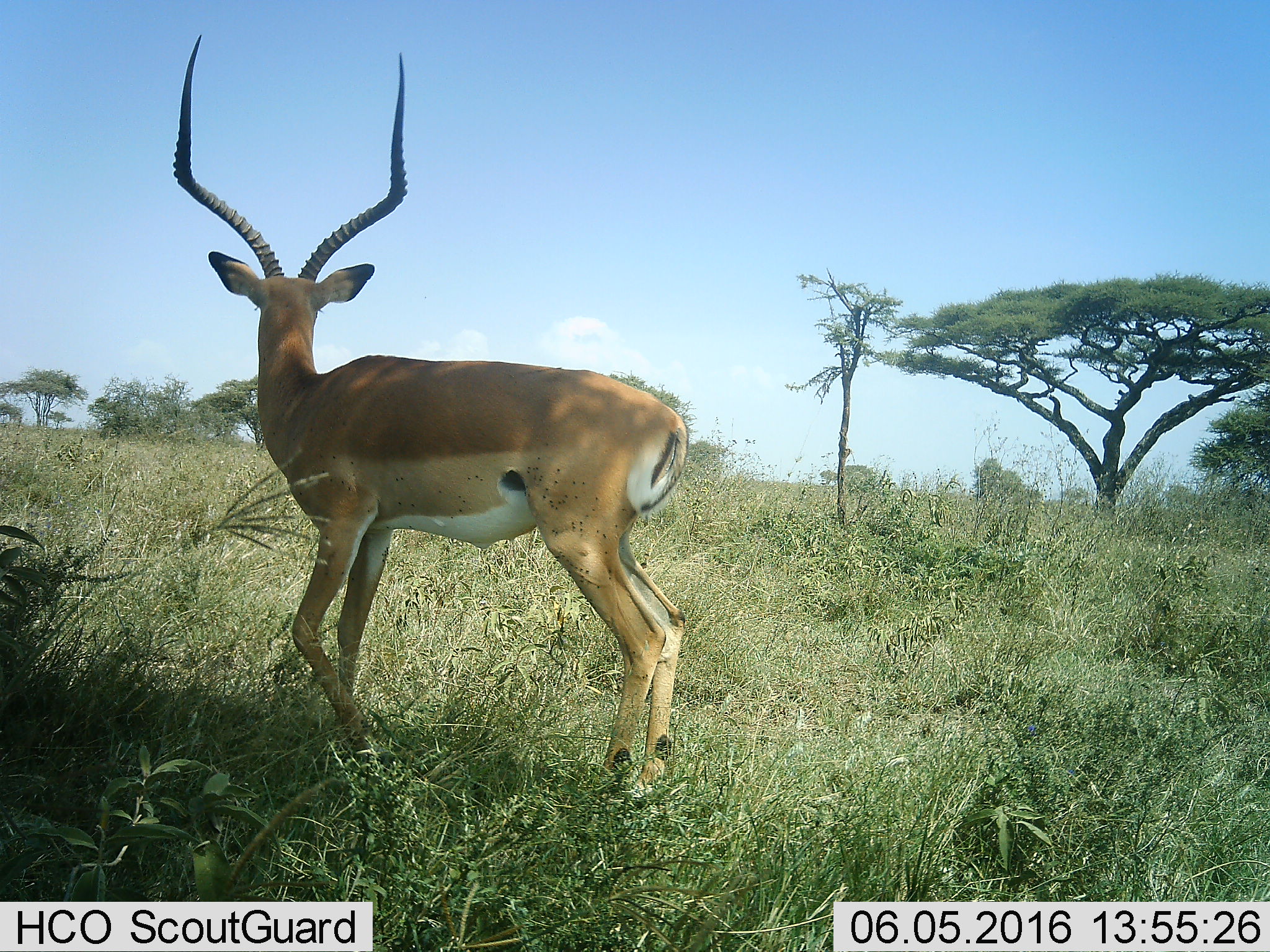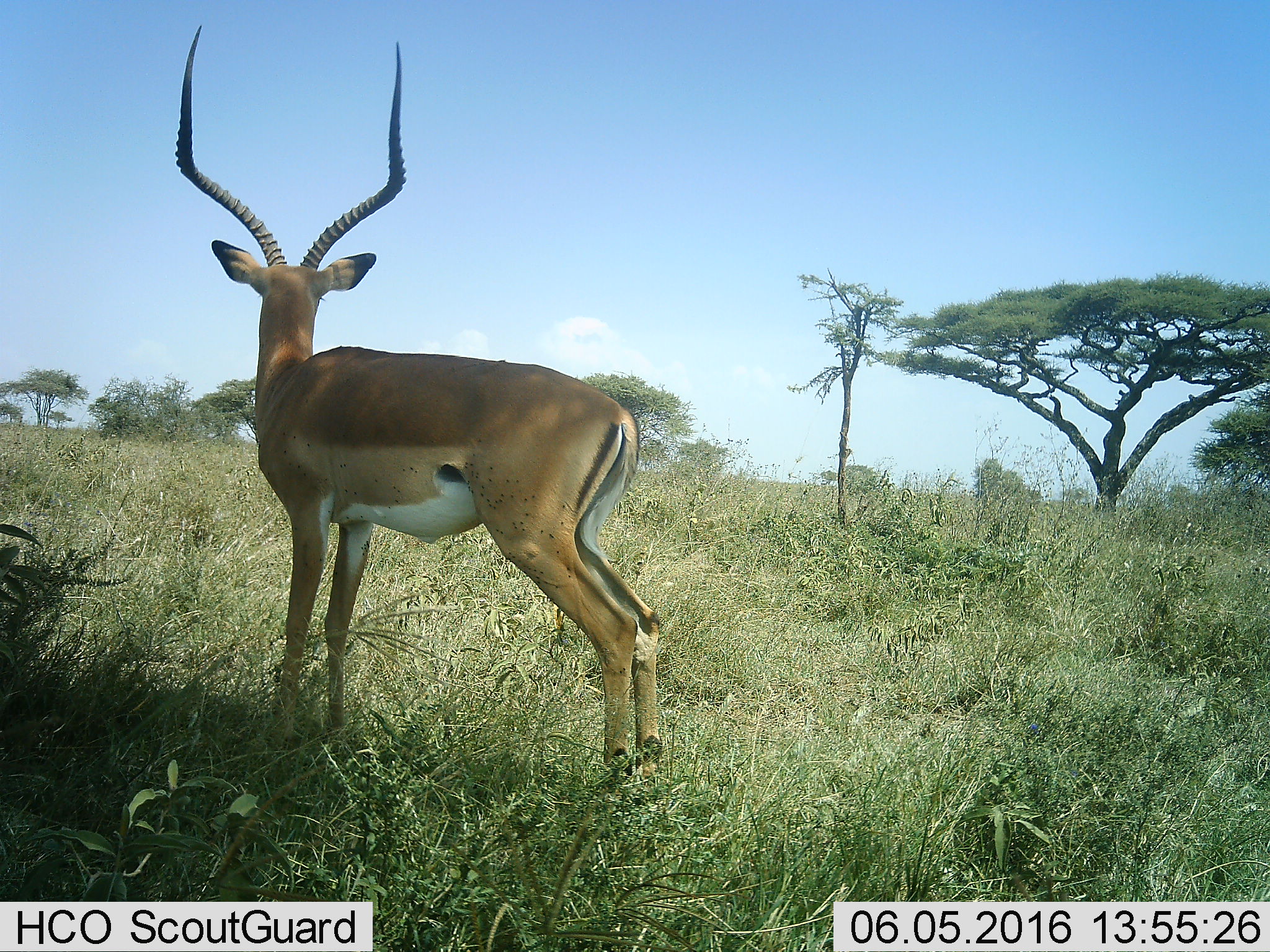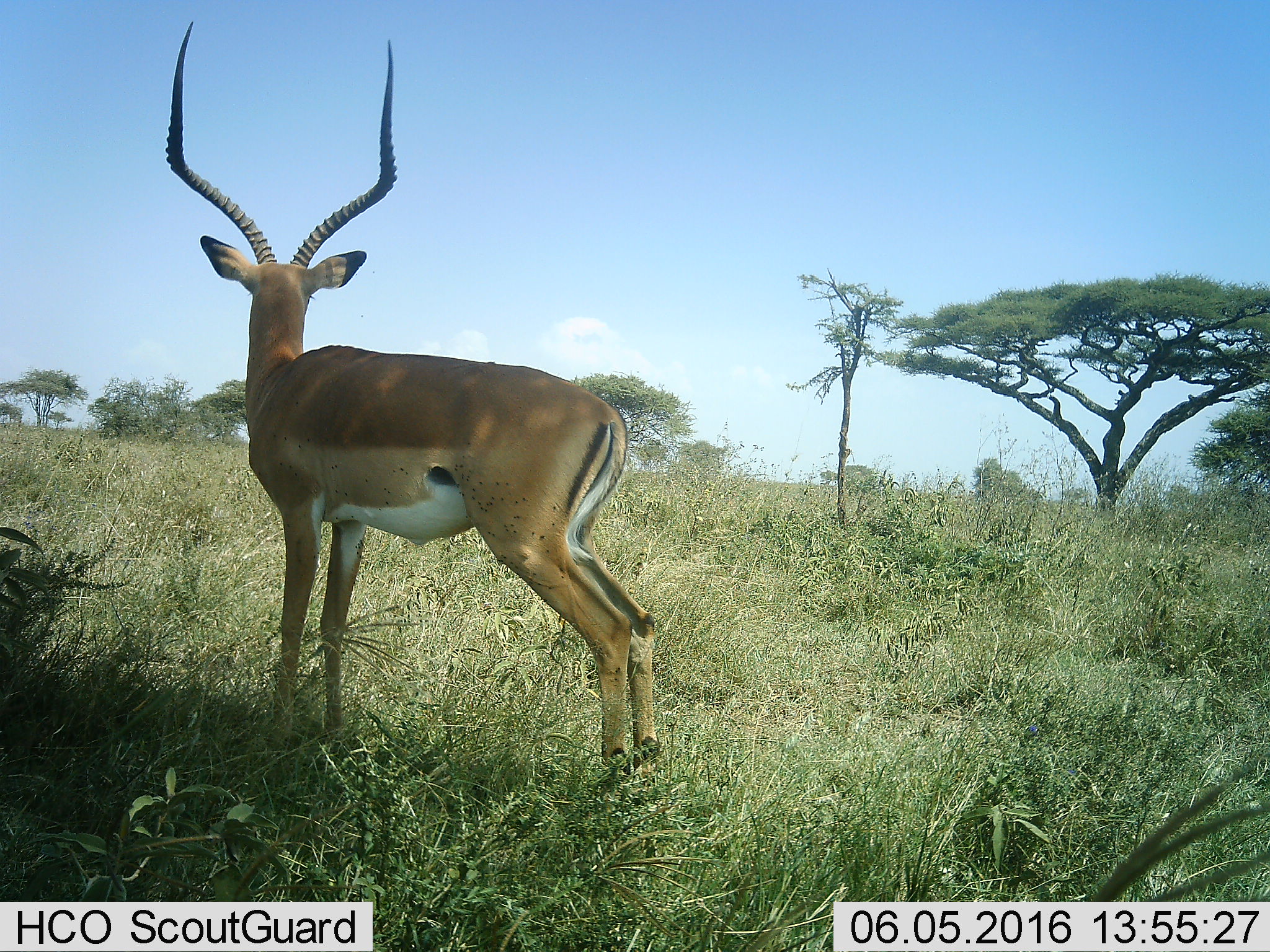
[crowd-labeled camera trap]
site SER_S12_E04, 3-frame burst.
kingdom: Animalia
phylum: Chordata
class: Mammalia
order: Artiodactyla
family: Bovidae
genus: Aepyceros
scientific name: Aepyceros melampus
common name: impala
Impala (Aepyceros melampus), count 1. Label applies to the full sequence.